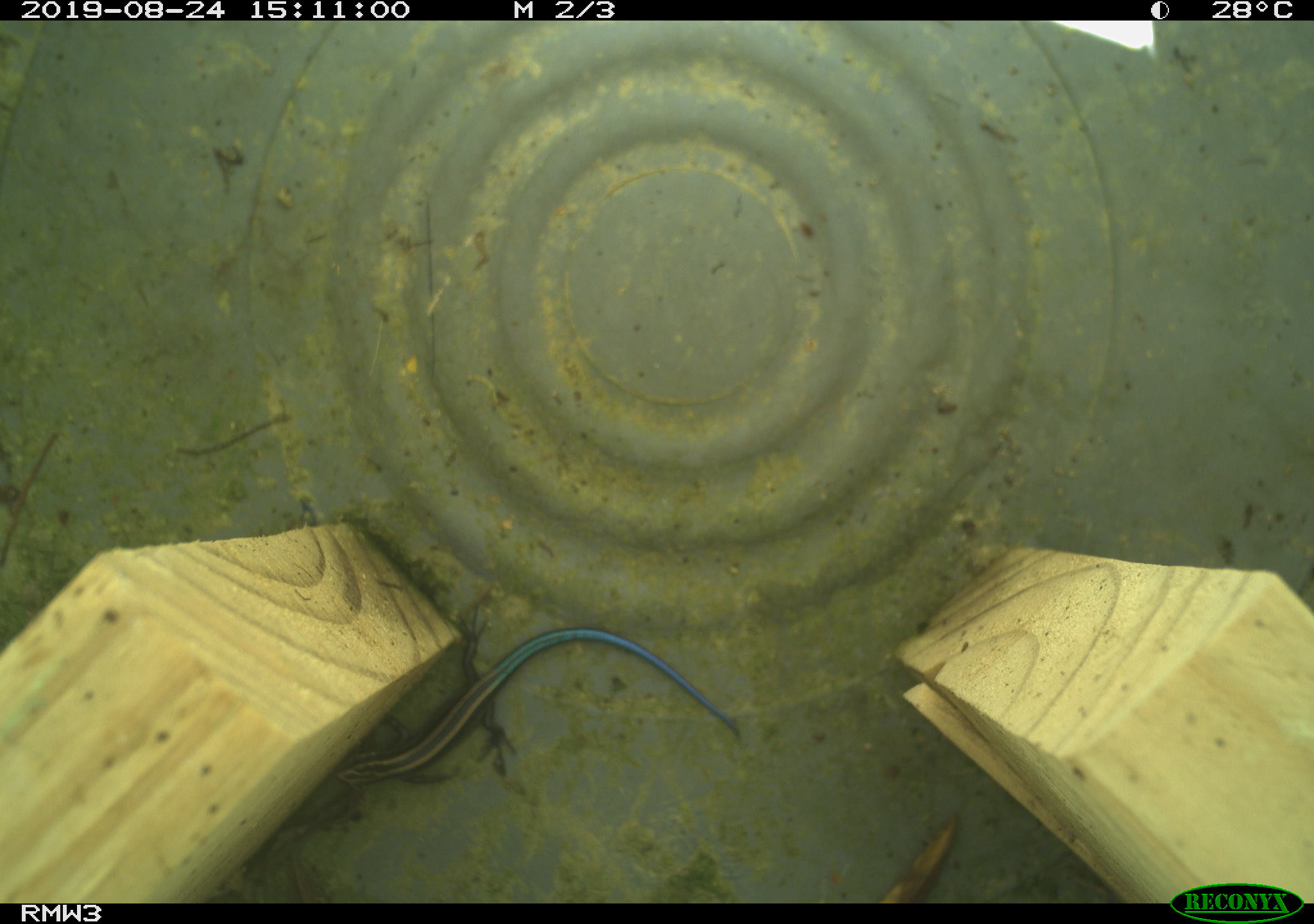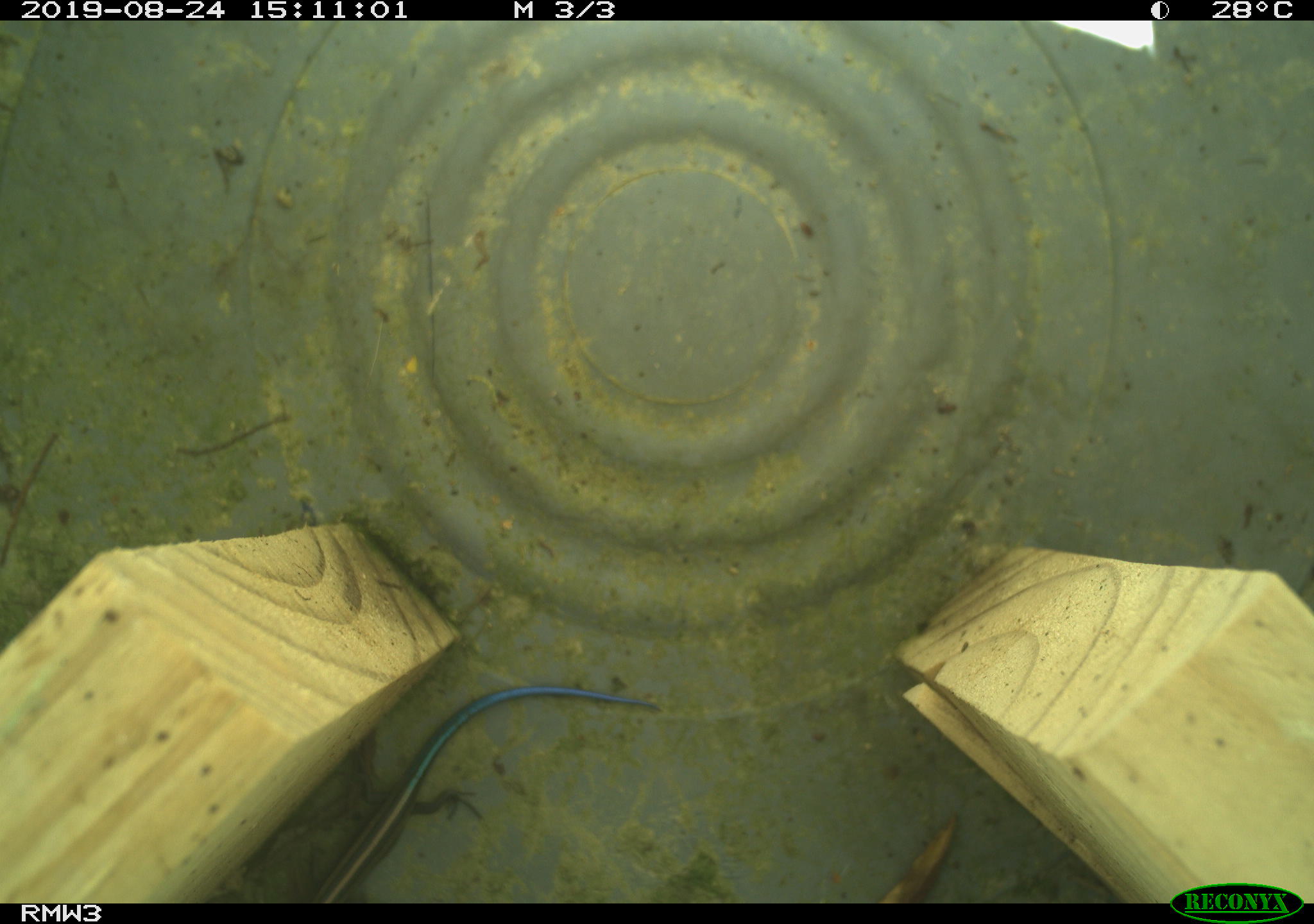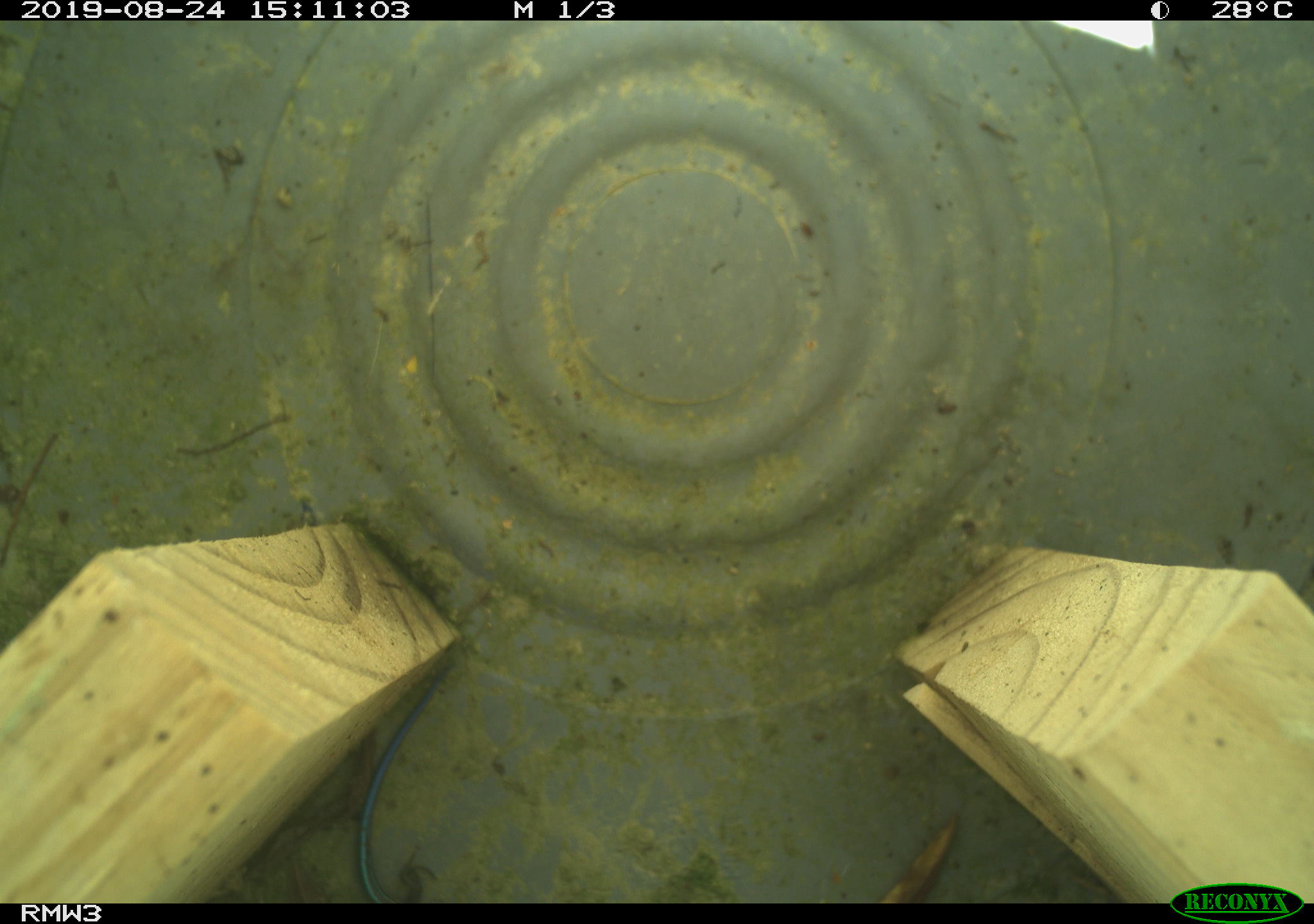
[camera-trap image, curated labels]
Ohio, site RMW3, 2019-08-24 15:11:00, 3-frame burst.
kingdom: Animalia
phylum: Chordata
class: Reptilia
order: Squamata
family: Scincidae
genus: Plestiodon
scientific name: Plestiodon fasciatus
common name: common five-lined skink